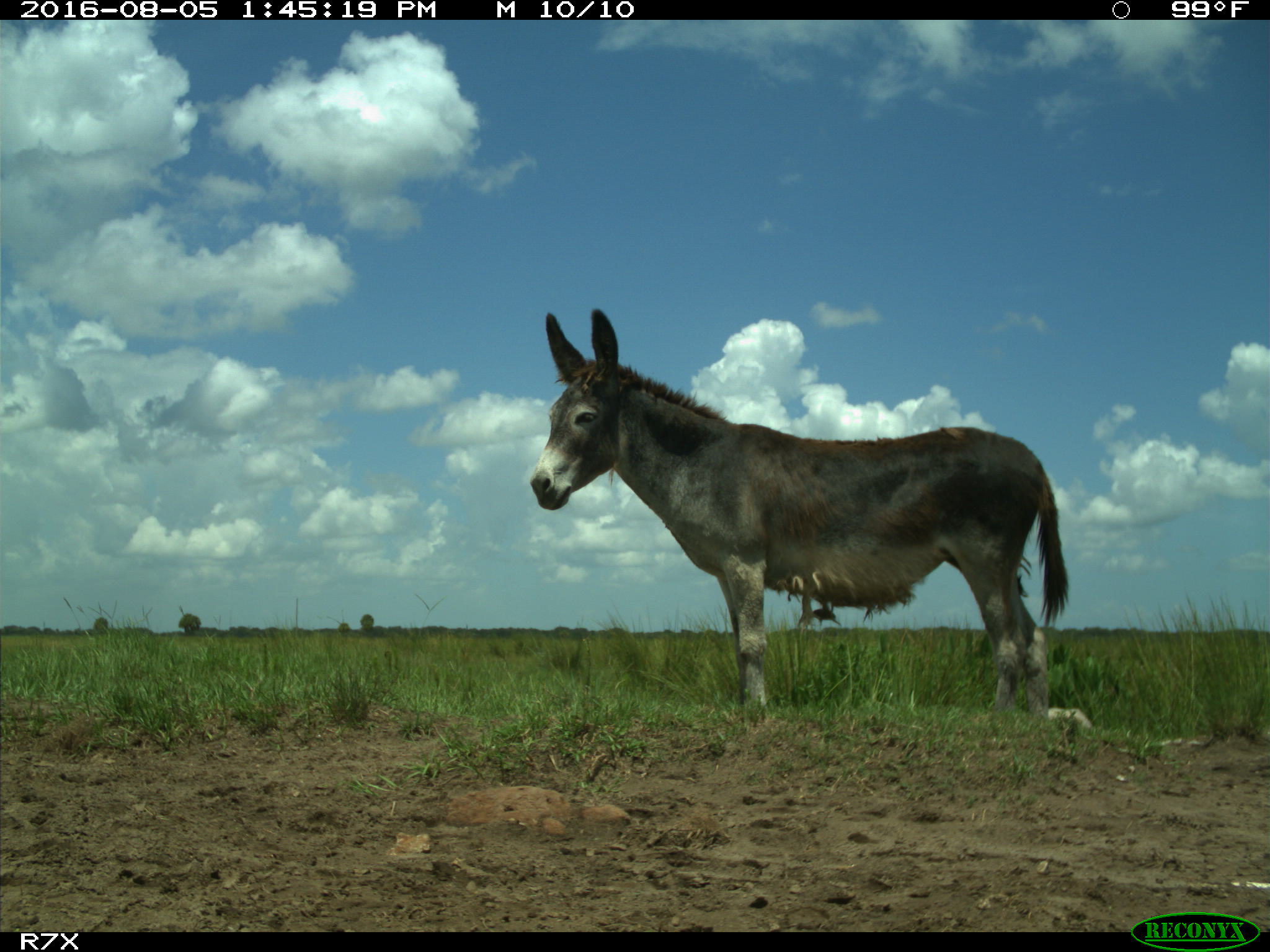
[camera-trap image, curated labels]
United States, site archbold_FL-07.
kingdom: Animalia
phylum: Chordata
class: Mammalia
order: Perissodactyla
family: Equidae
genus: Equus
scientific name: Equus africanus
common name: african wild ass